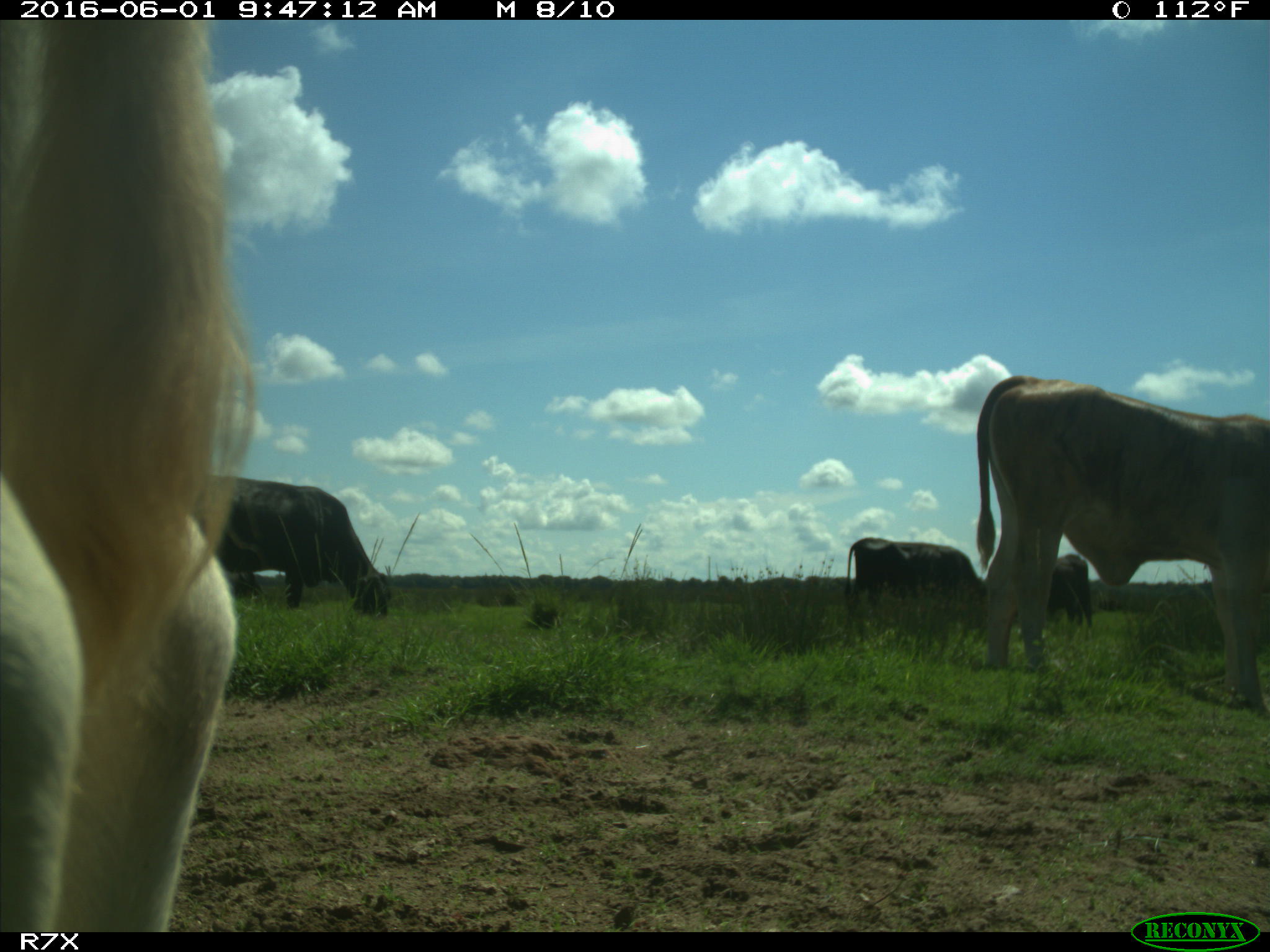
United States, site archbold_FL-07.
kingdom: Animalia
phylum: Chordata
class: Mammalia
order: Artiodactyla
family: Bovidae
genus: Bos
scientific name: Bos taurus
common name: domestic cow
Bos taurus (domestic cow).